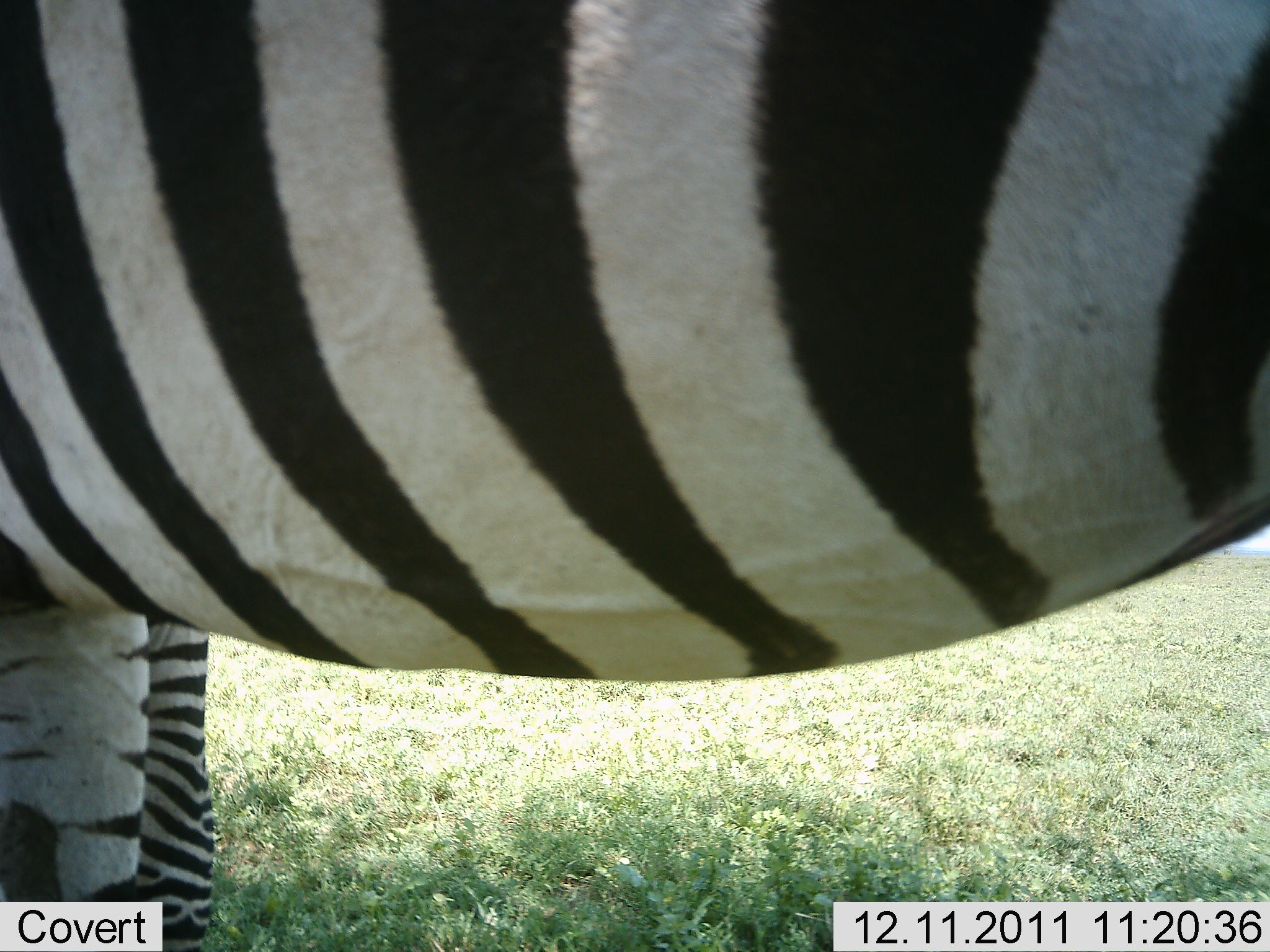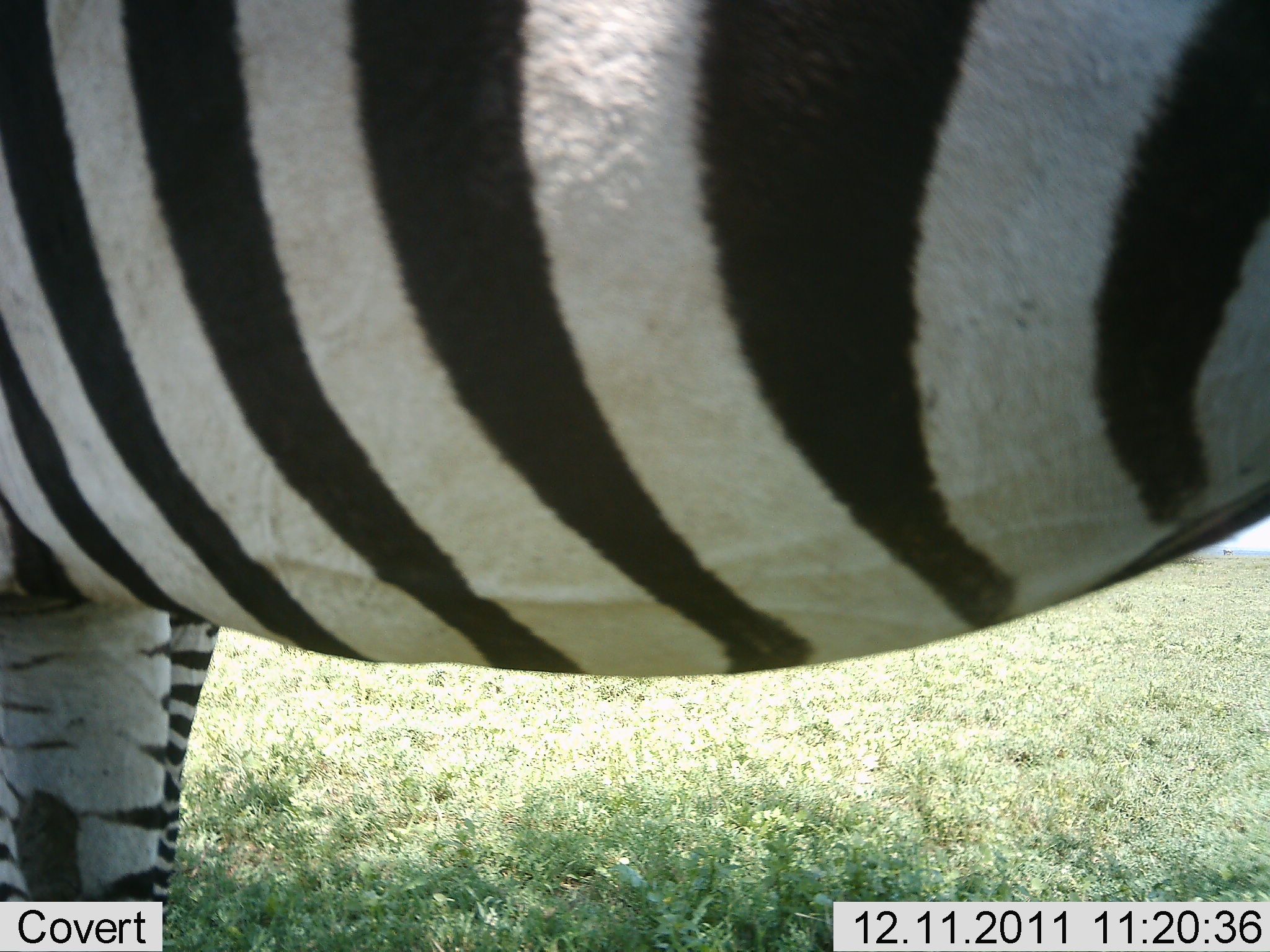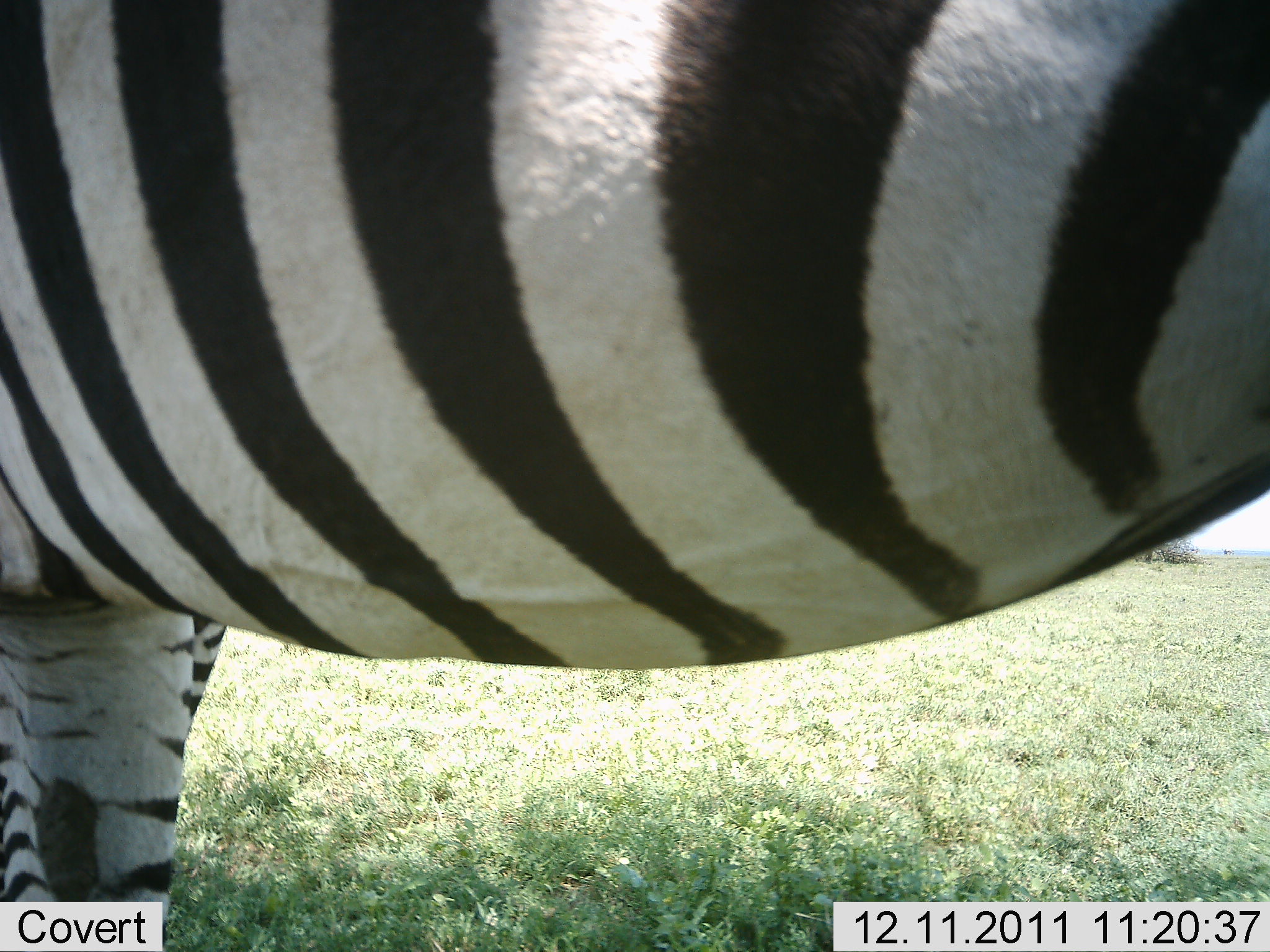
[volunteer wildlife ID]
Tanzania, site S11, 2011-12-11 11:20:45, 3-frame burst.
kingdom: Animalia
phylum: Chordata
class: Mammalia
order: Perissodactyla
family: Equidae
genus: Equus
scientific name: Equus quagga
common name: plains zebra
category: zebra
Zebra (plains zebra) (Equus quagga), count 1. Behavior (volunteer vote fractions): standing 93%, resting 0%, moving 0%, interacting 0%. Young present (vote fraction): 0%. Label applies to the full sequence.